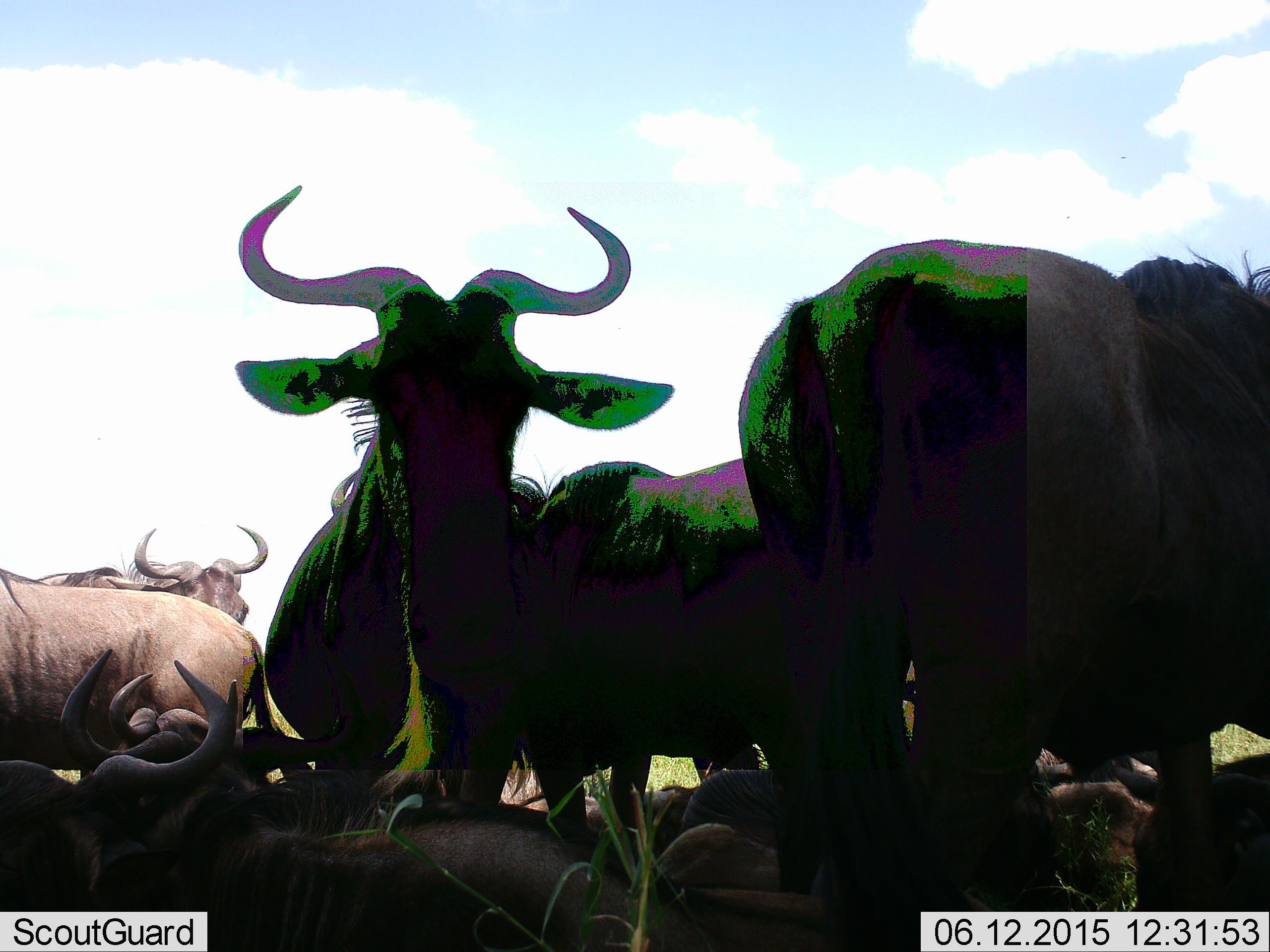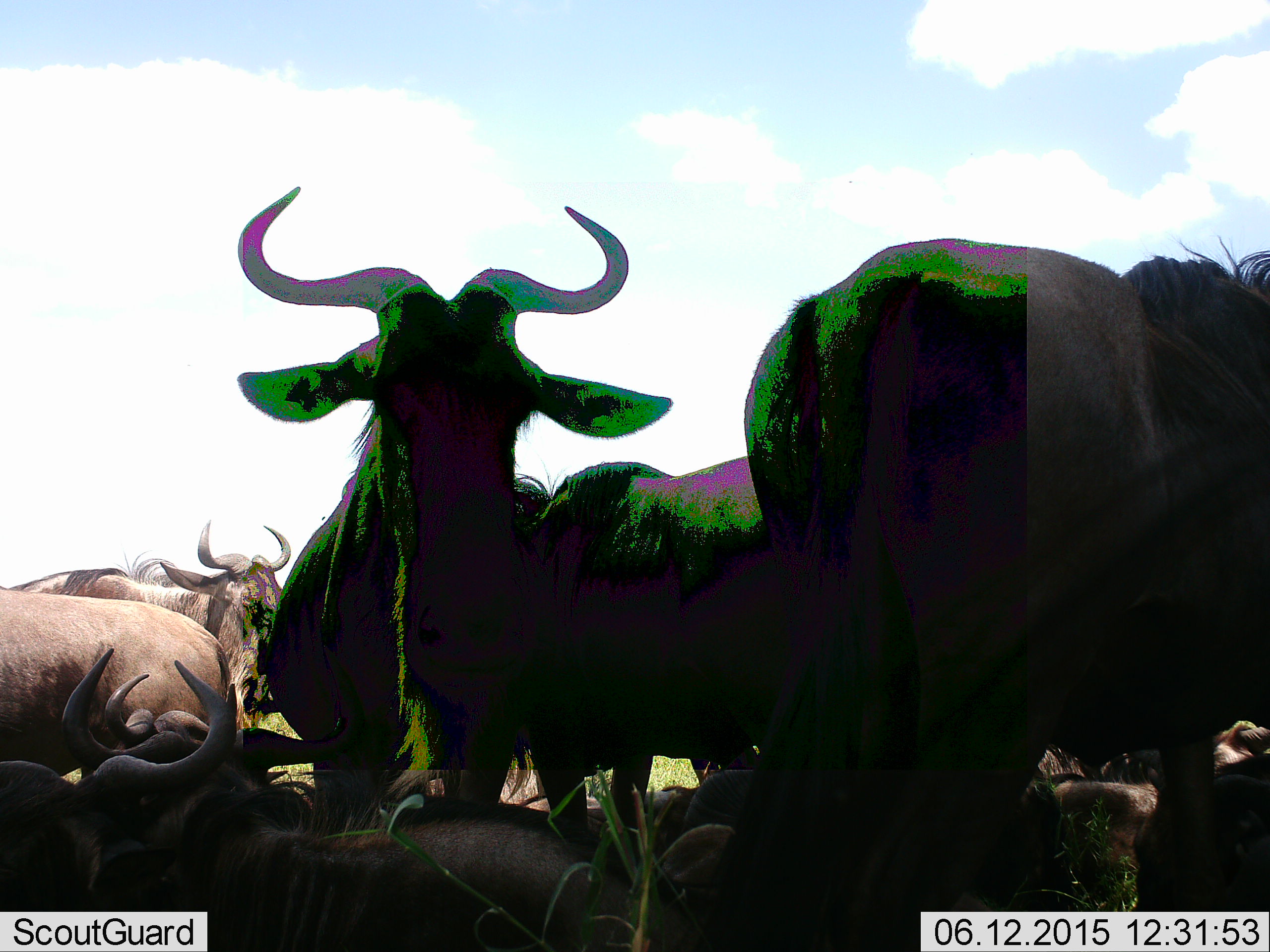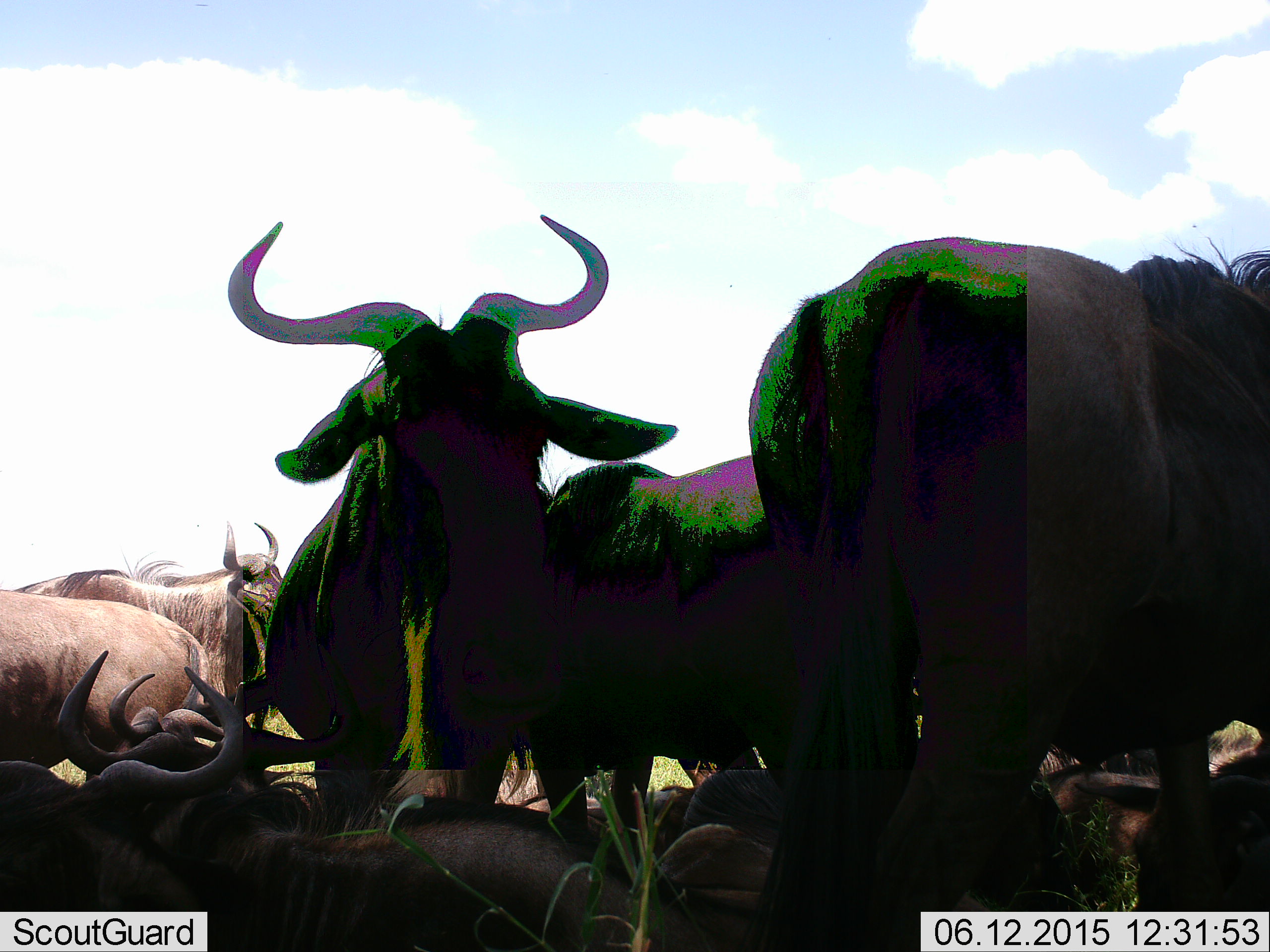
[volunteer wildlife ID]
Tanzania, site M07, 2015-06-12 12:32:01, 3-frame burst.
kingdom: Animalia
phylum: Chordata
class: Mammalia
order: Artiodactyla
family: Bovidae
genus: Connochaetes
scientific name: Connochaetes taurinus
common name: blue wildebeest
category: wildebeest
Wildebeest (blue wildebeest) (Connochaetes taurinus), count 10. Behavior (volunteer vote fractions): standing 80%, resting 100%, moving 0%, interacting 0%. Young present (vote fraction): 0%. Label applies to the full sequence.